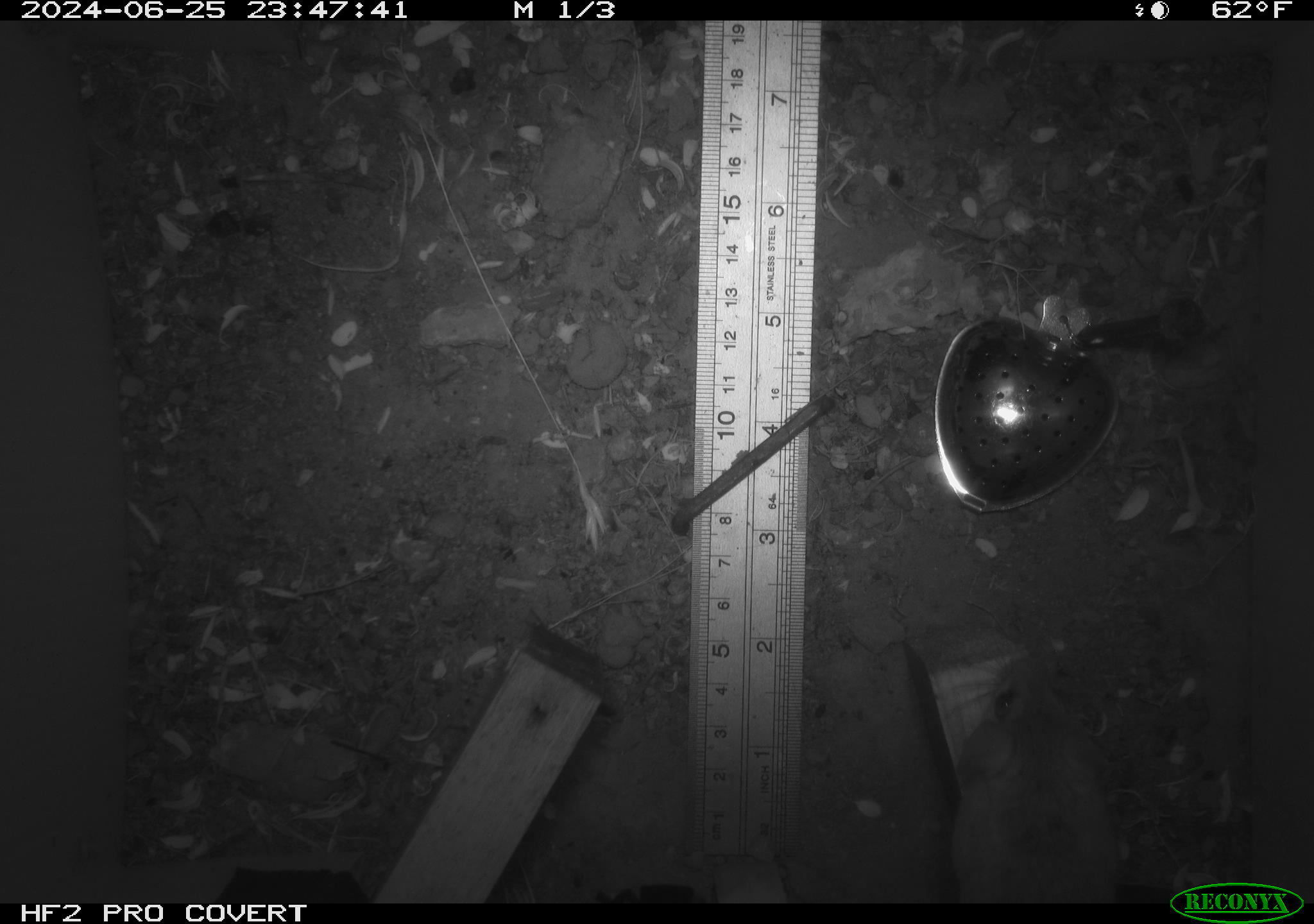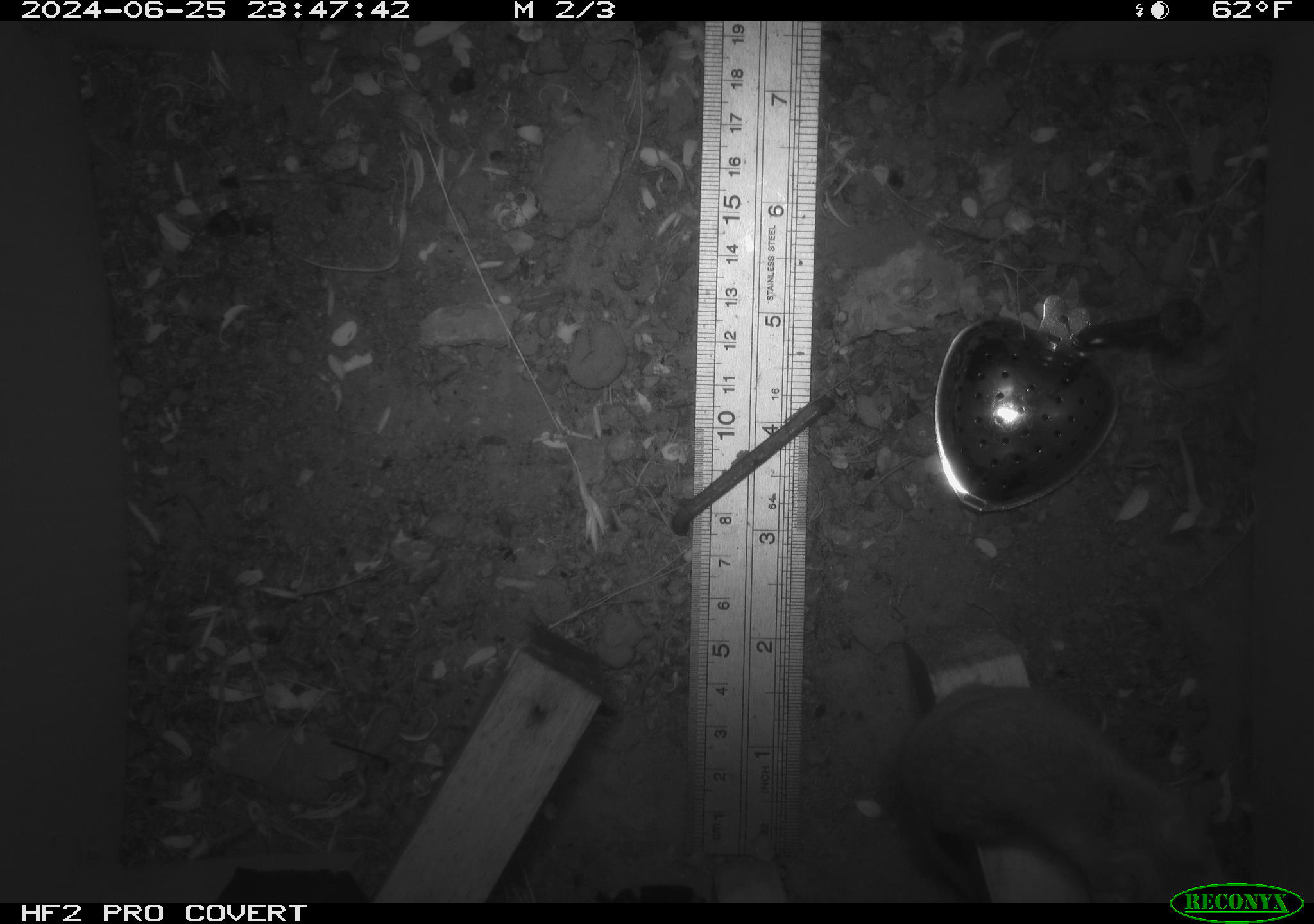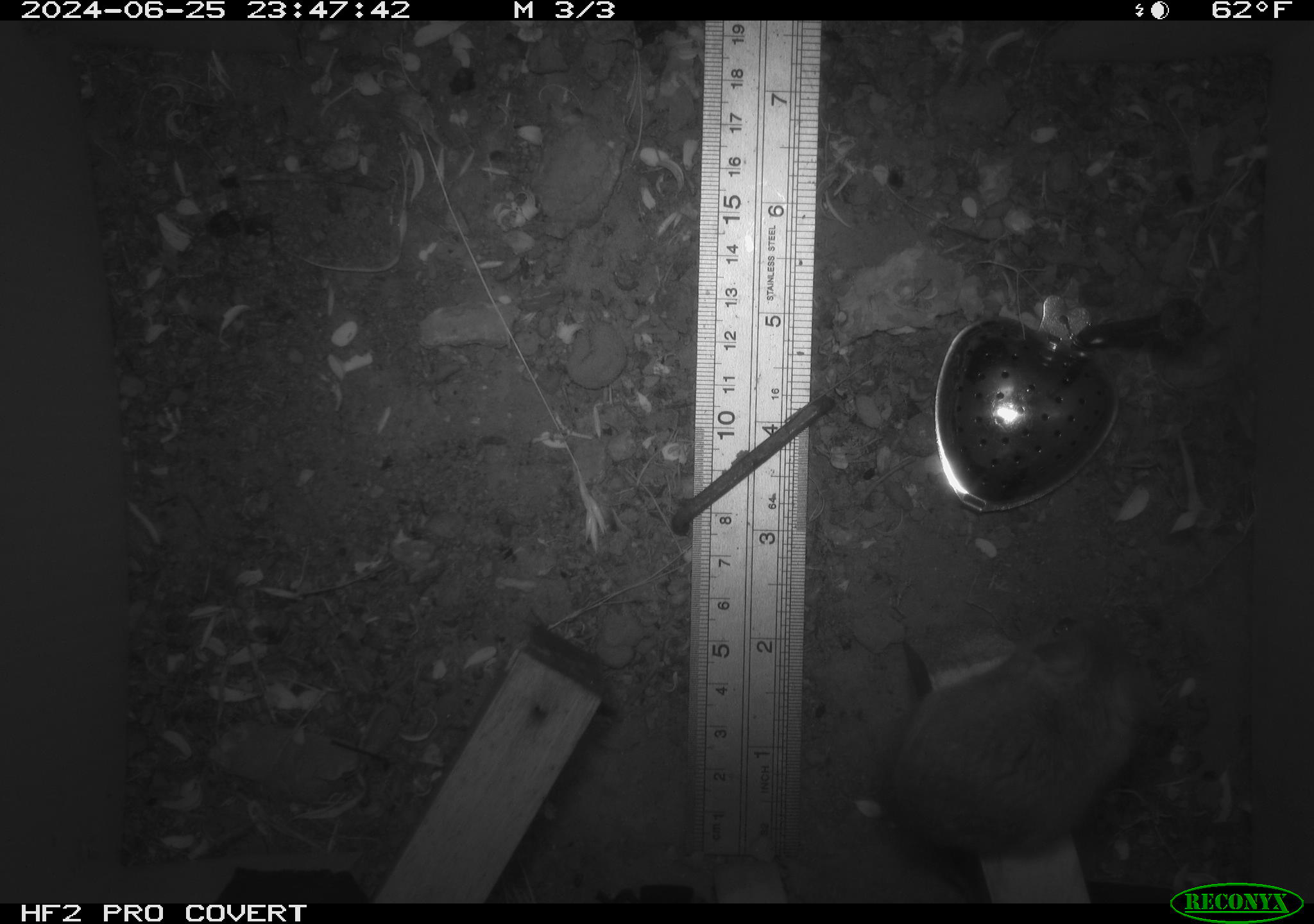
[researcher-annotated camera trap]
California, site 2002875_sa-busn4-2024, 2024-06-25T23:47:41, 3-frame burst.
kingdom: Animalia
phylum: Chordata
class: Mammalia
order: Rodentia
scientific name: Rodentia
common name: rodent